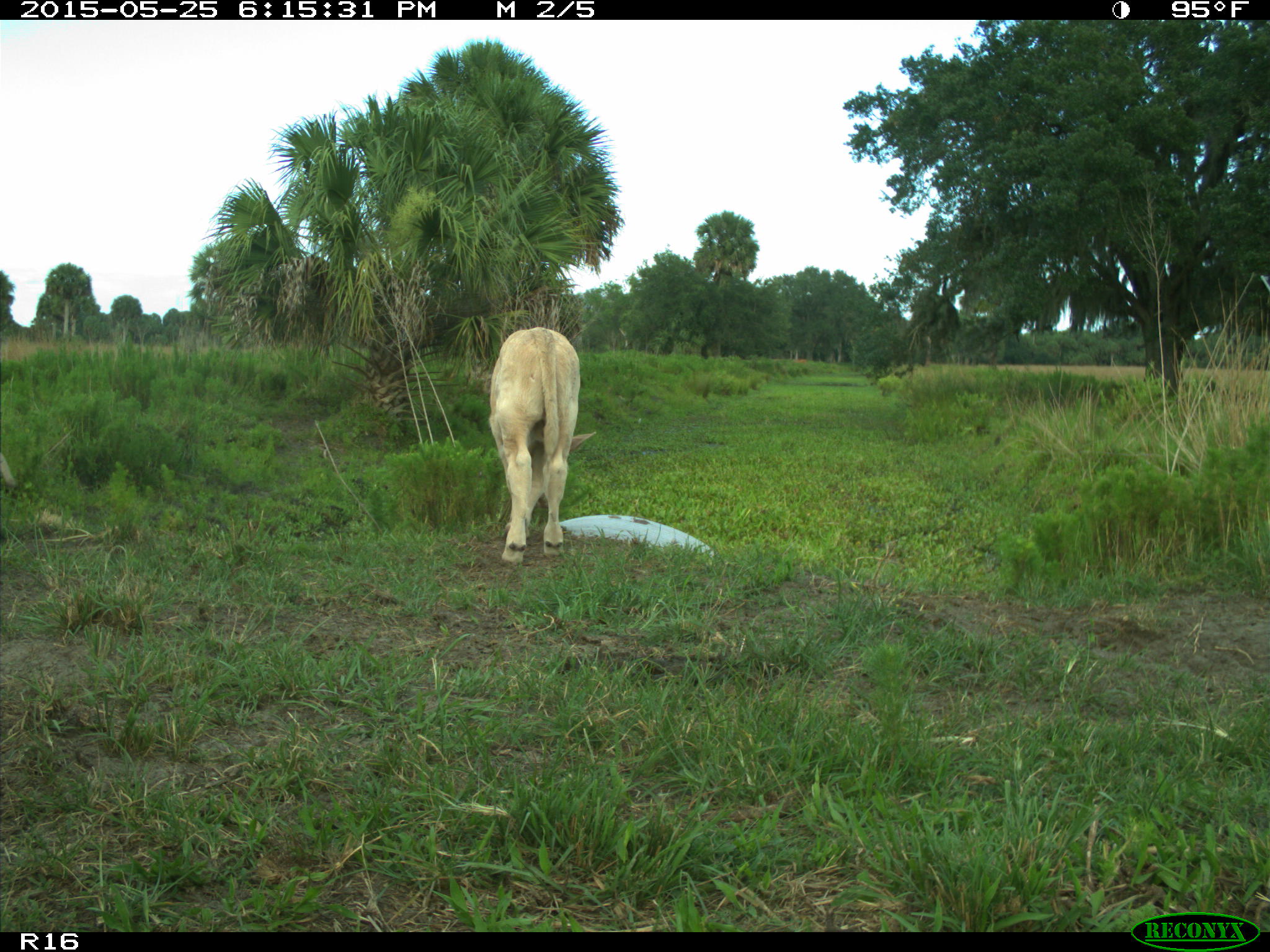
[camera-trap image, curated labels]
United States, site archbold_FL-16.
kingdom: Animalia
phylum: Chordata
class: Mammalia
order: Artiodactyla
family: Bovidae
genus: Bos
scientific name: Bos taurus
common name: domestic cow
Bos taurus (domestic cow).